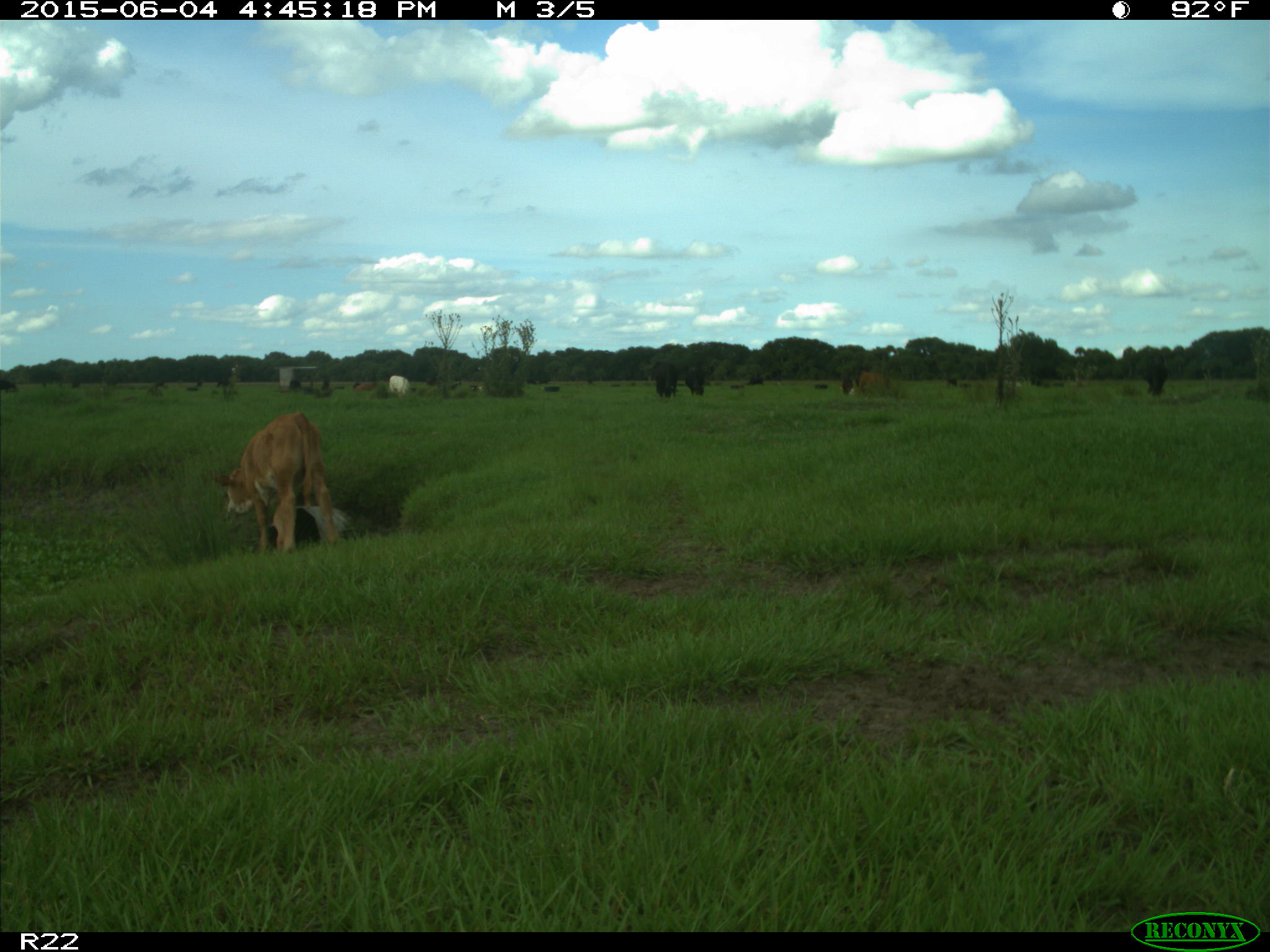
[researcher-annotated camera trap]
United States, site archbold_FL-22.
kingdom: Animalia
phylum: Chordata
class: Mammalia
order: Artiodactyla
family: Bovidae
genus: Bos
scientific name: Bos taurus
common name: domestic cow